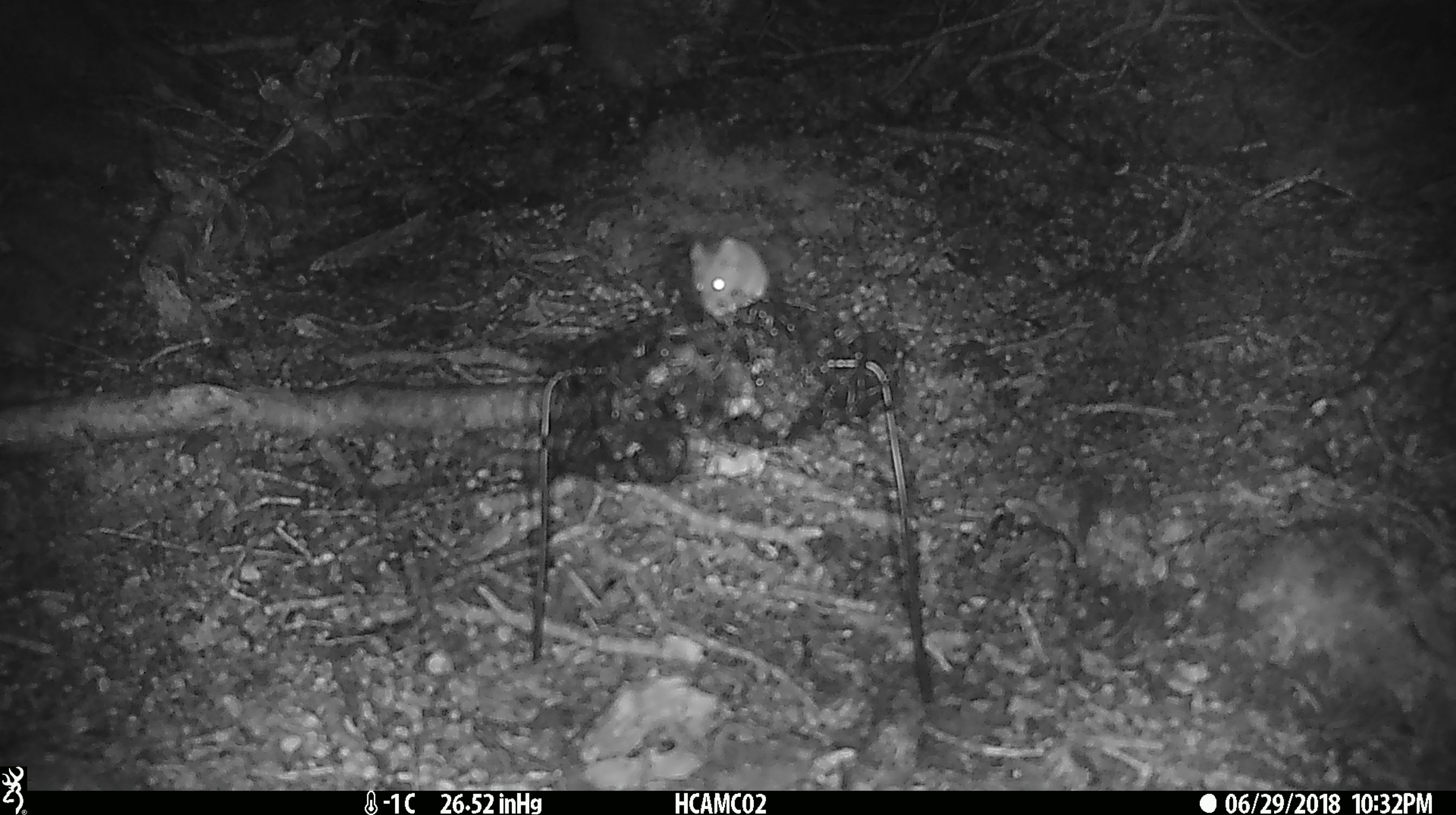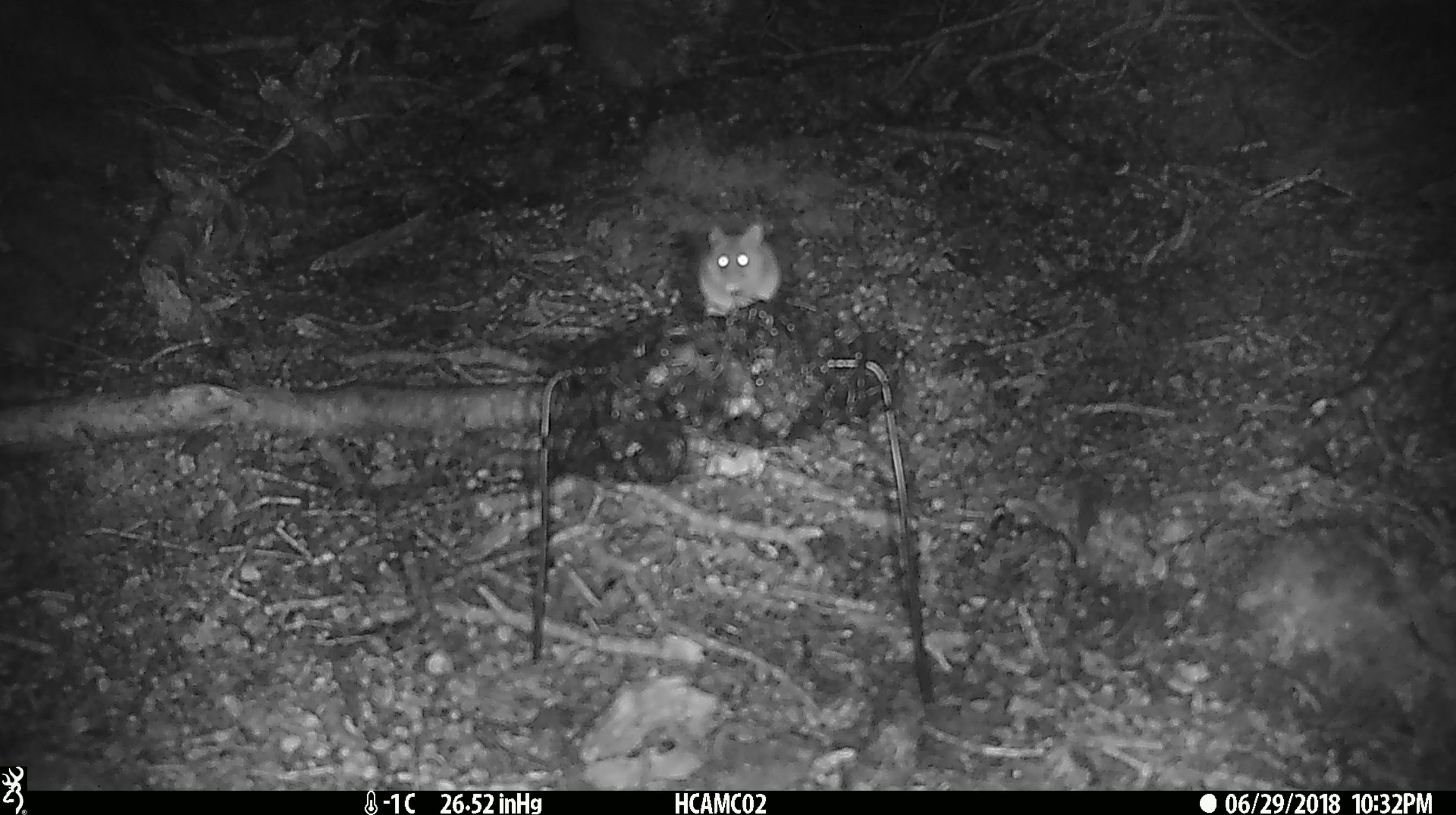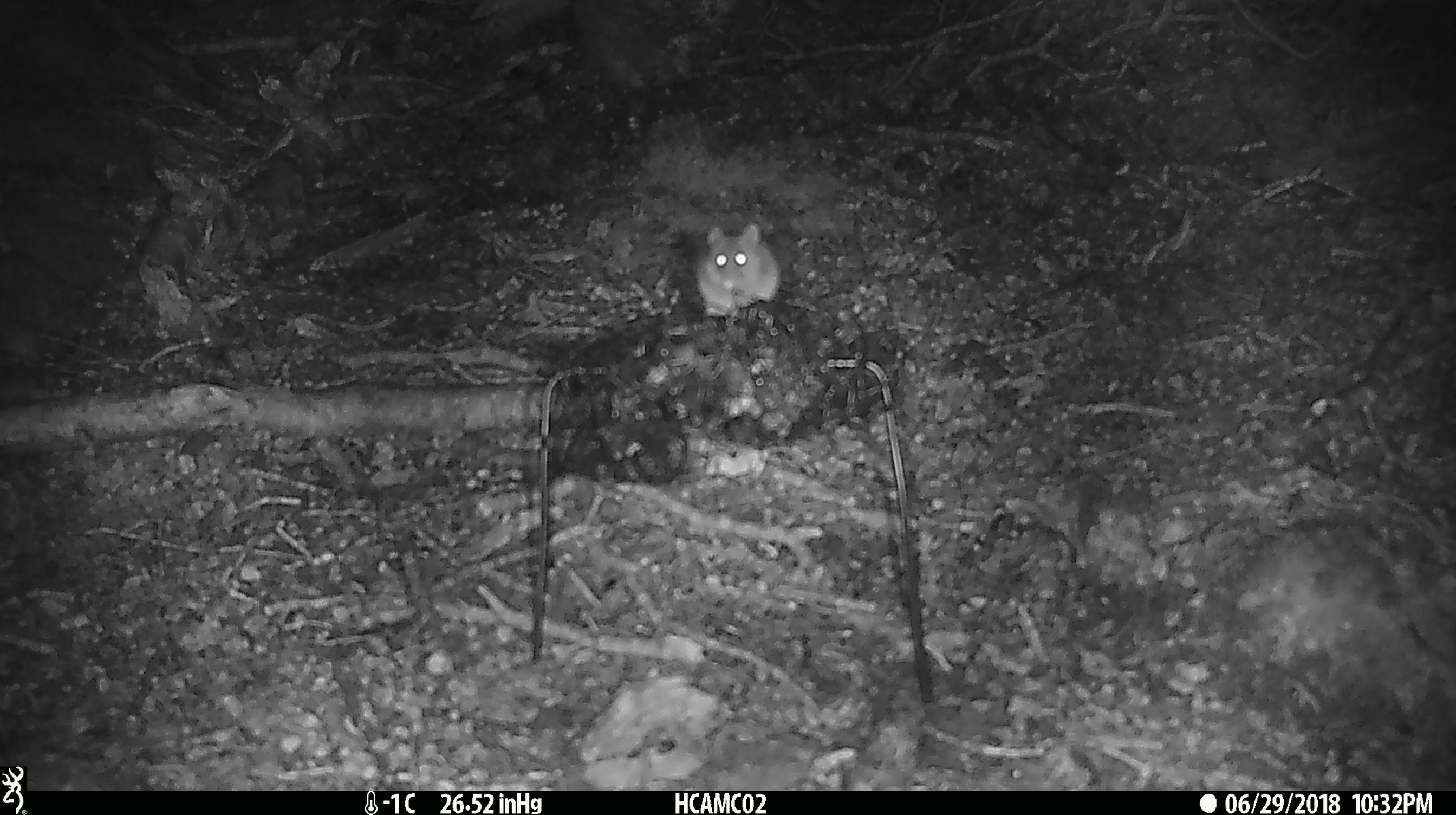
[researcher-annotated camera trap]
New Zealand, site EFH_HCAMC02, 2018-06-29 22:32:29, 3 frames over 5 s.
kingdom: Animalia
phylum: Chordata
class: Mammalia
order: Rodentia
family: Muridae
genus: Mus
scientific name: Mus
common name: mouse